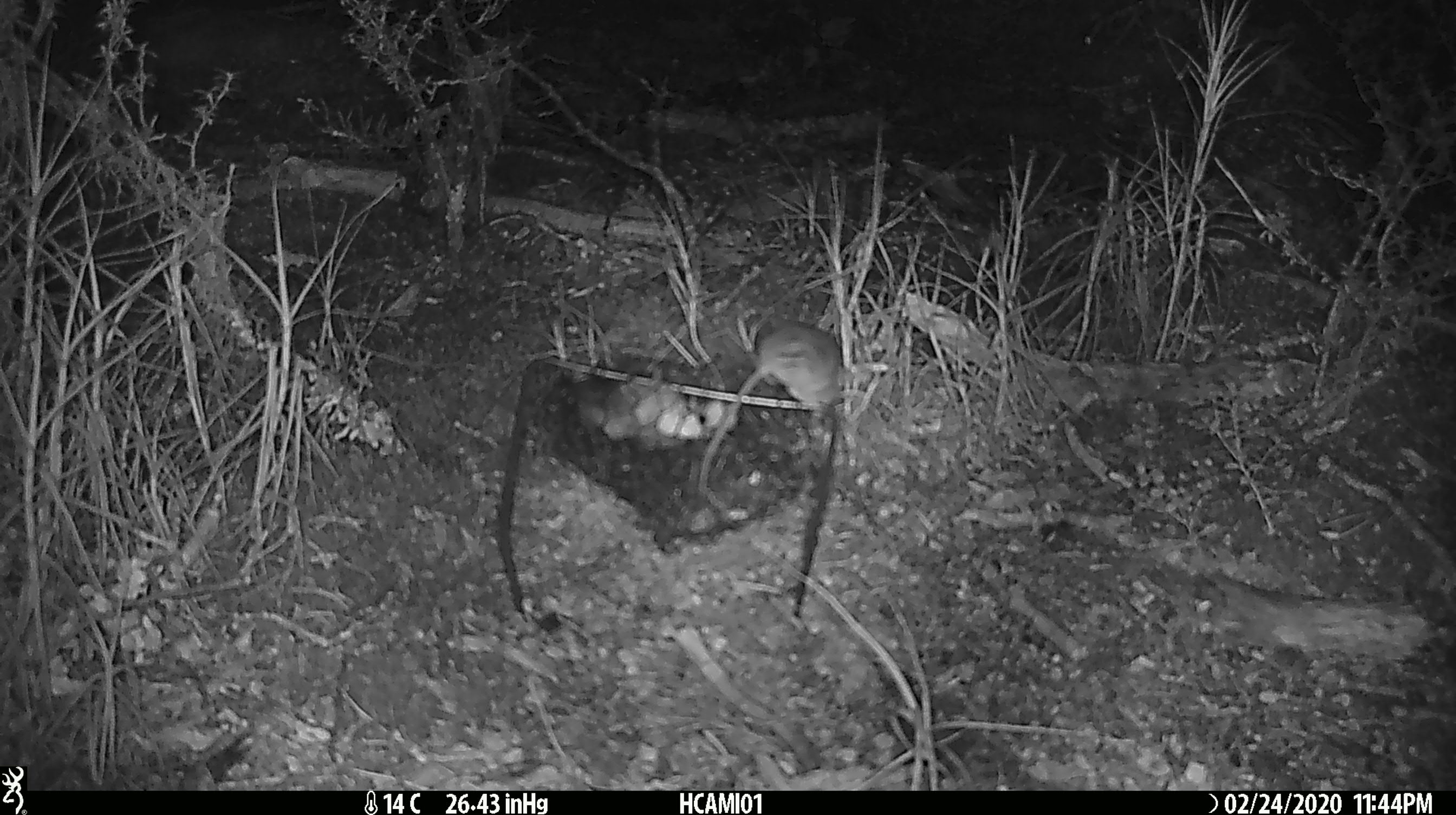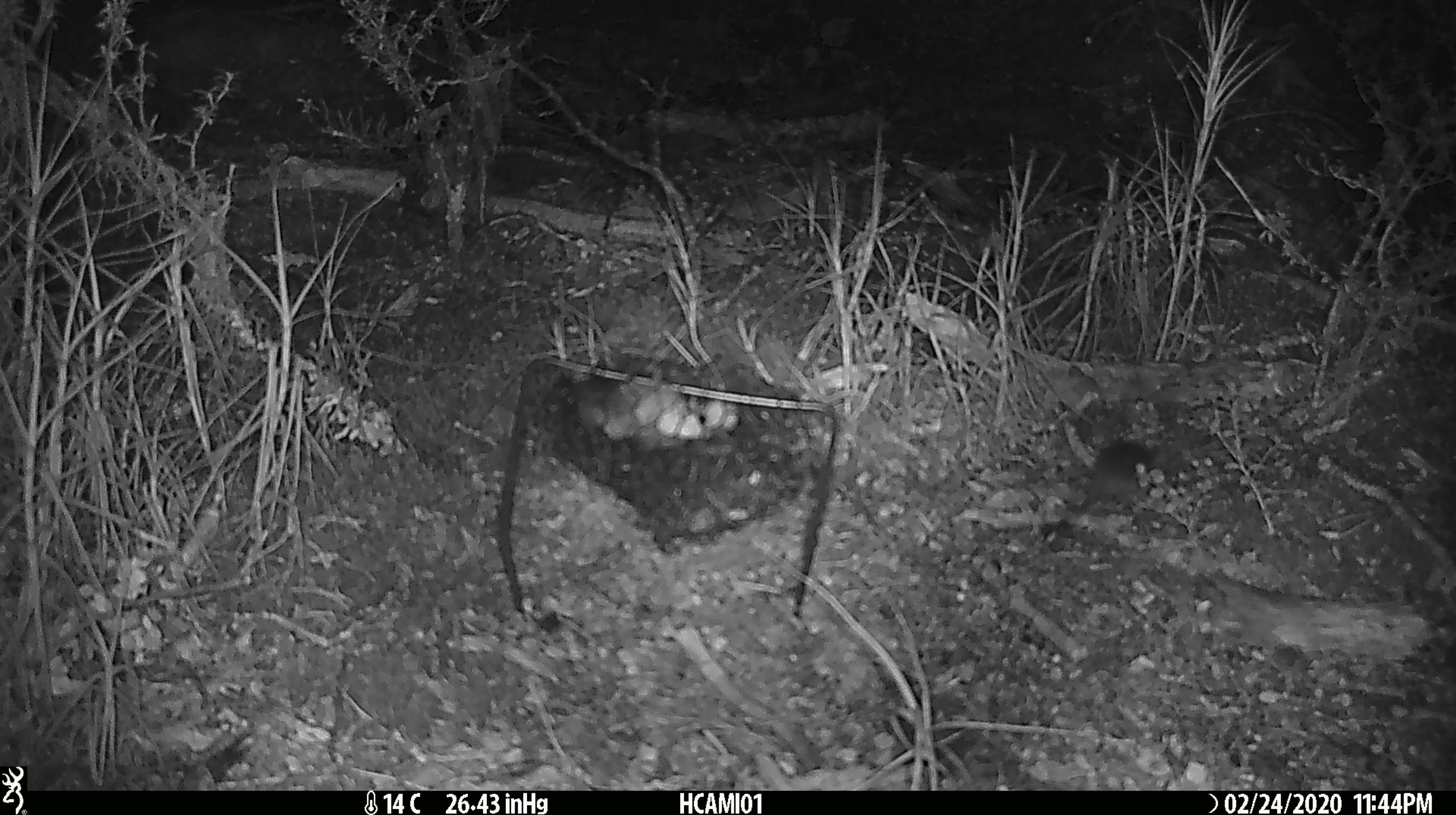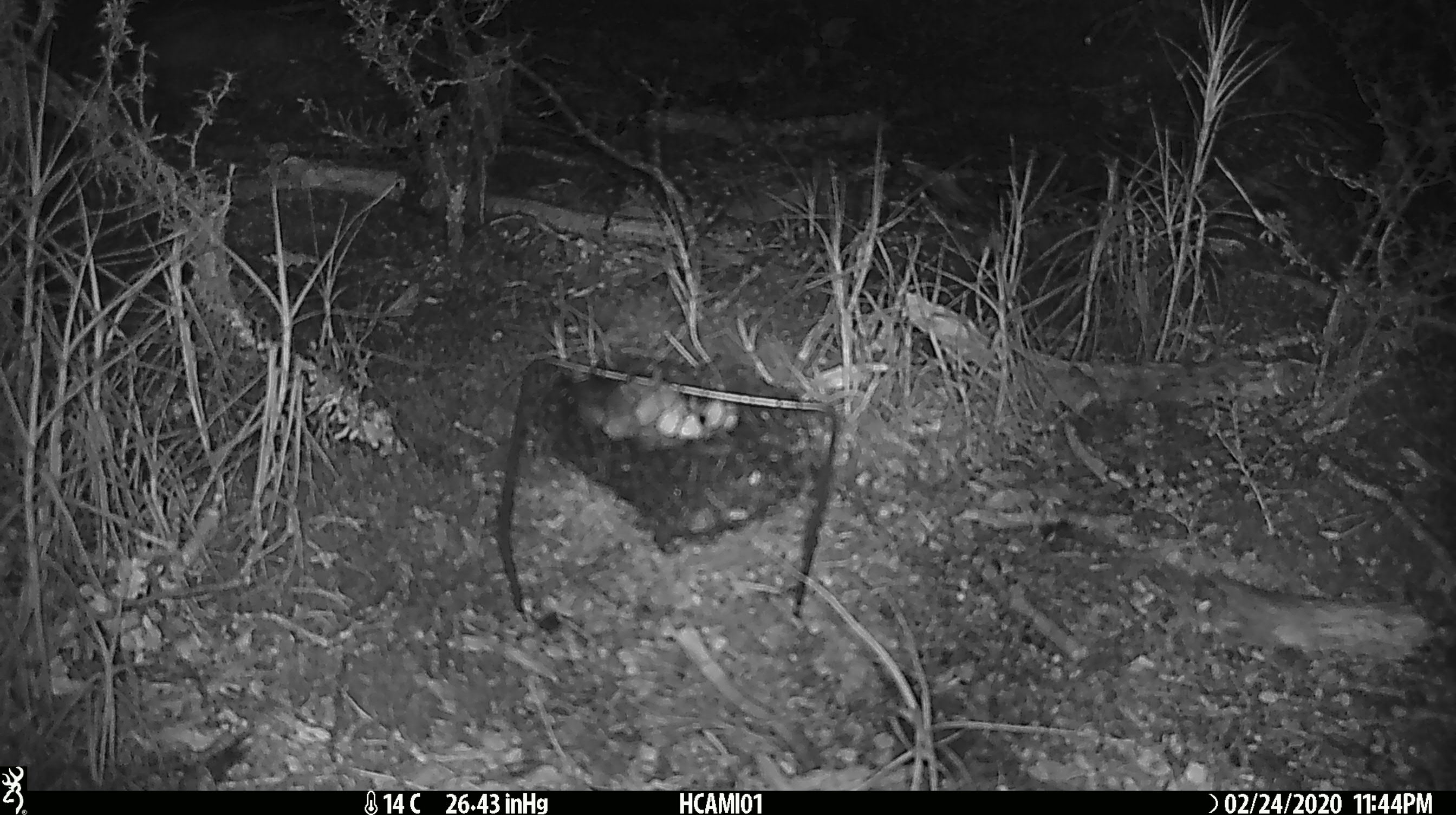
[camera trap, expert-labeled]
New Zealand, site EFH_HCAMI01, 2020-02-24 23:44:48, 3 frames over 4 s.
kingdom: Animalia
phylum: Chordata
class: Mammalia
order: Rodentia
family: Muridae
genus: Mus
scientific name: Mus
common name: mouse